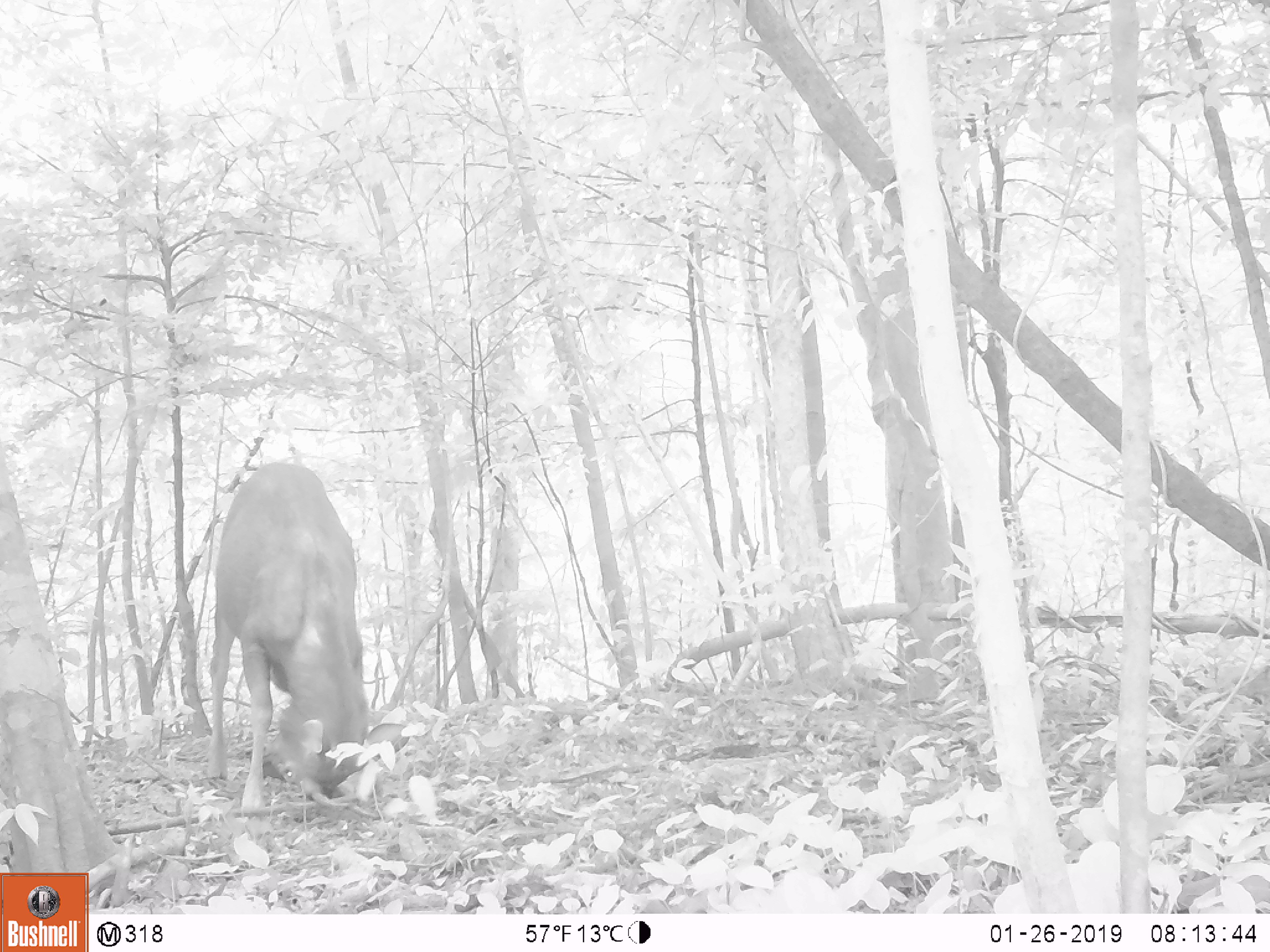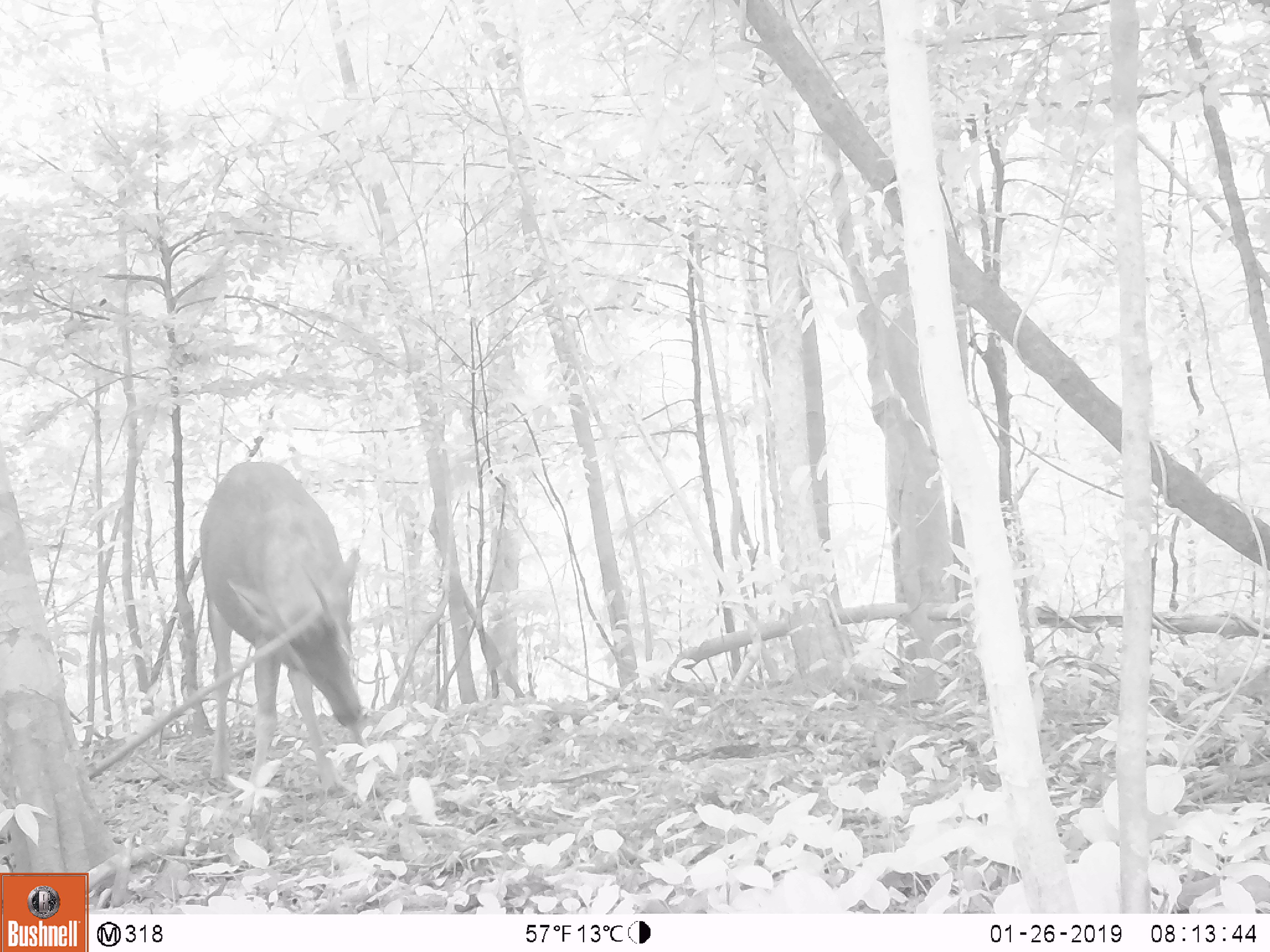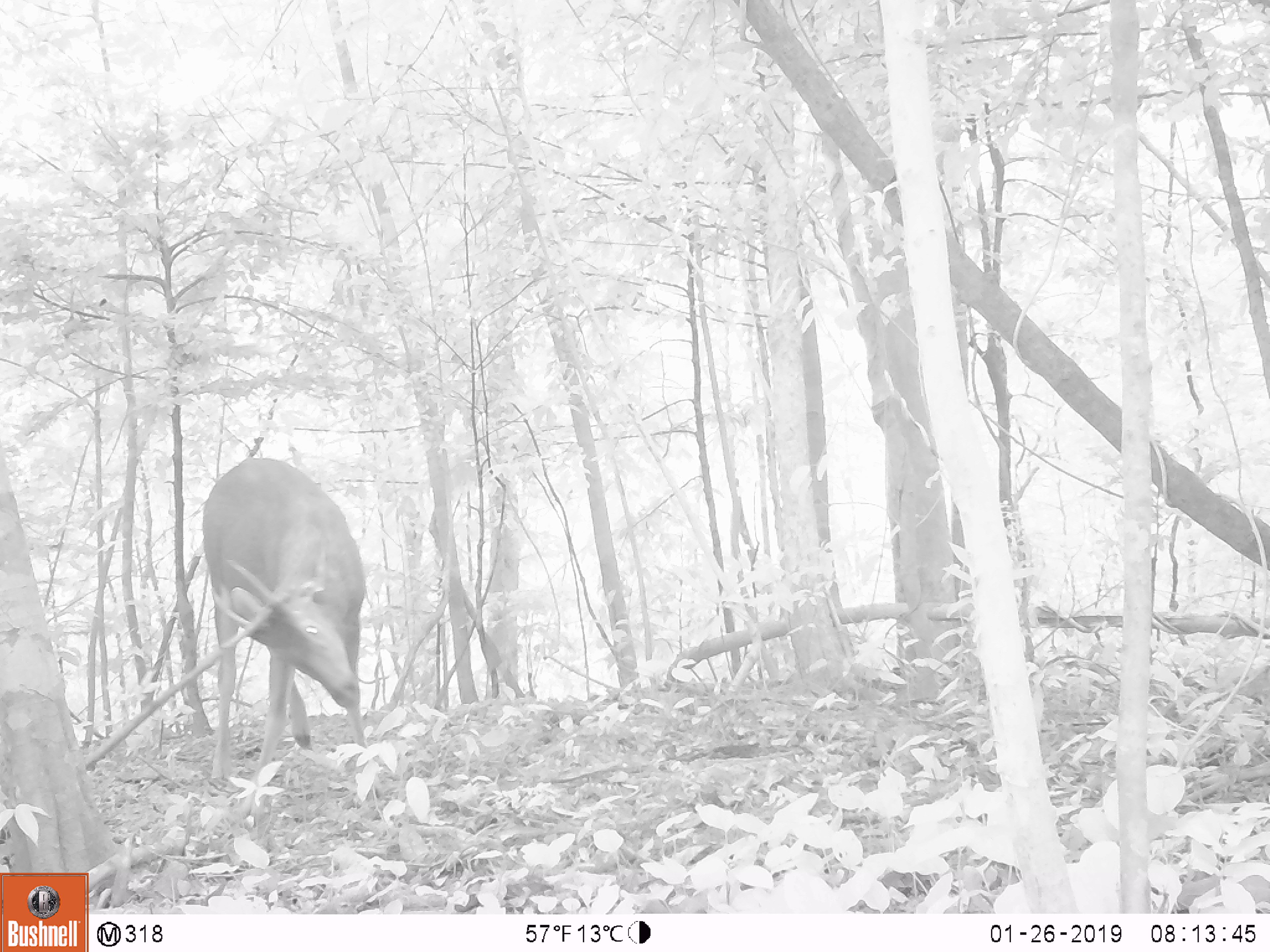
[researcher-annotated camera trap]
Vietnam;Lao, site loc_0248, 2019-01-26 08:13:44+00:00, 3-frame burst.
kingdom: Animalia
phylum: Chordata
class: Mammalia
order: Artiodactyla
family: Cervidae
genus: Rusa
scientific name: Rusa unicolor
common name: sambar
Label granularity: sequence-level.